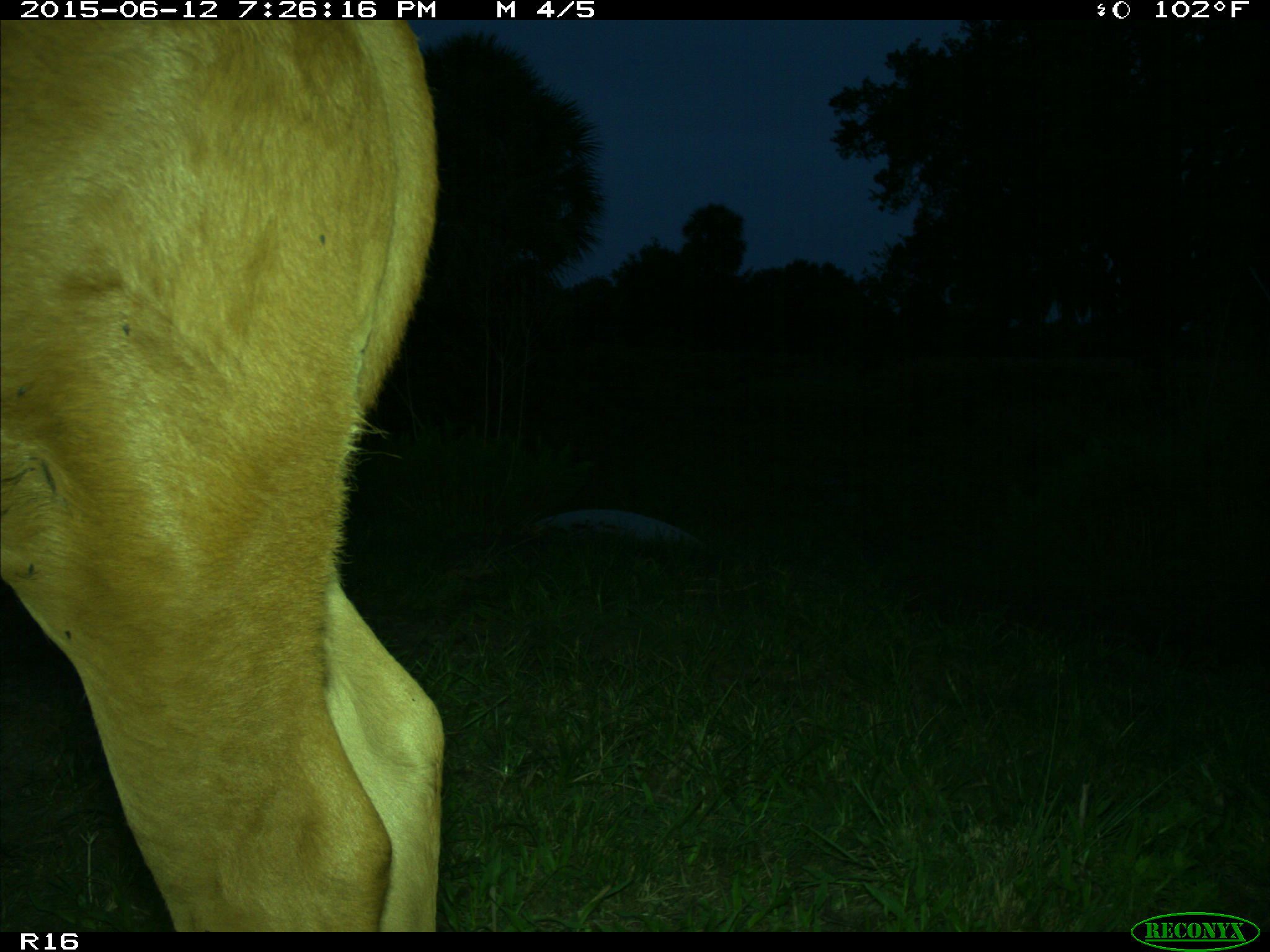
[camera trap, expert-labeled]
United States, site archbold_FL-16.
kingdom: Animalia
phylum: Chordata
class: Mammalia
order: Artiodactyla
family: Bovidae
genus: Bos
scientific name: Bos taurus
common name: domestic cow